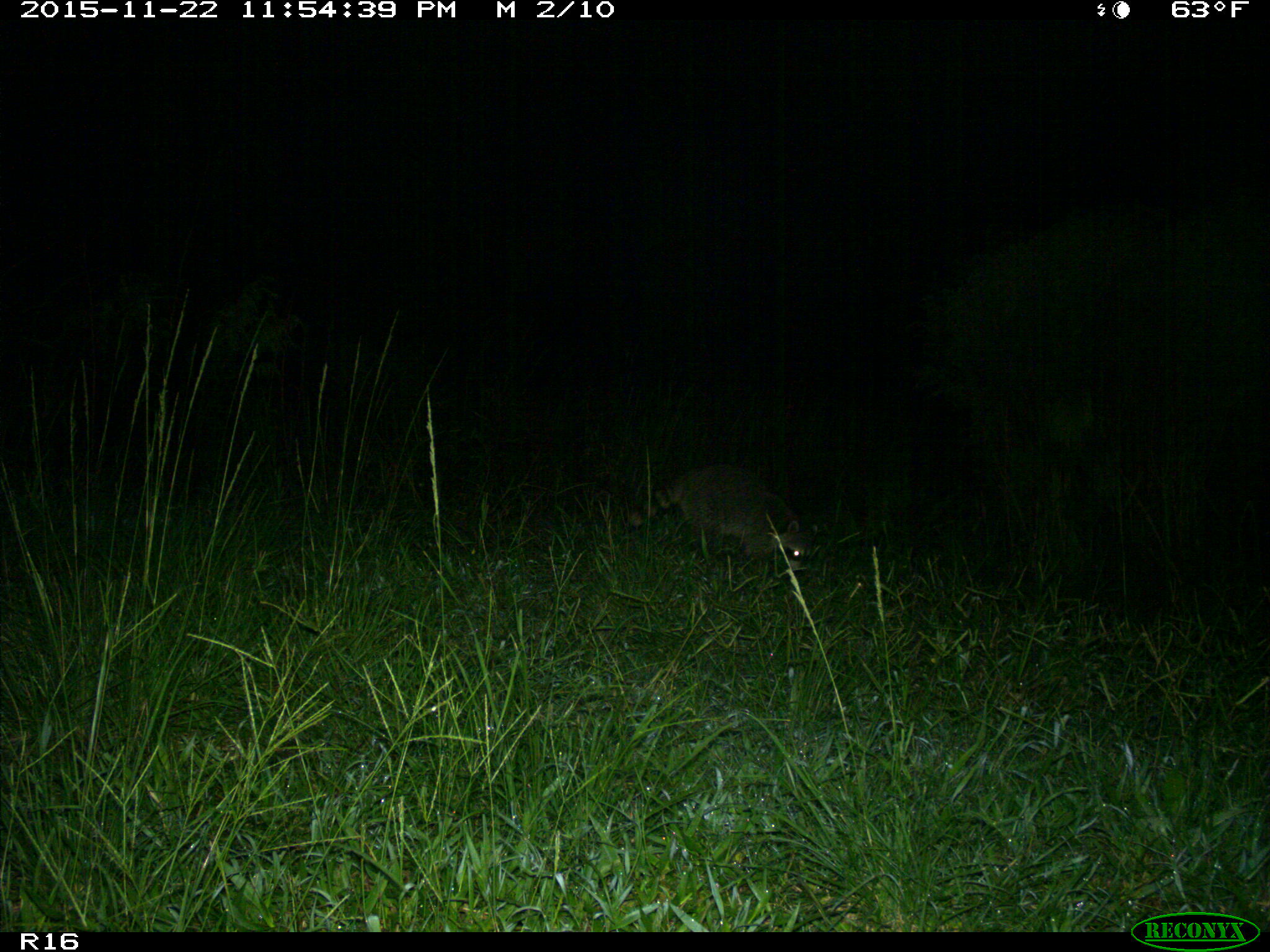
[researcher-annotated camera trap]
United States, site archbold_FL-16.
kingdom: Animalia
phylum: Chordata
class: Mammalia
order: Carnivora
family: Procyonidae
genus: Procyon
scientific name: Procyon lotor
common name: common raccoon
Procyon lotor (common raccoon).